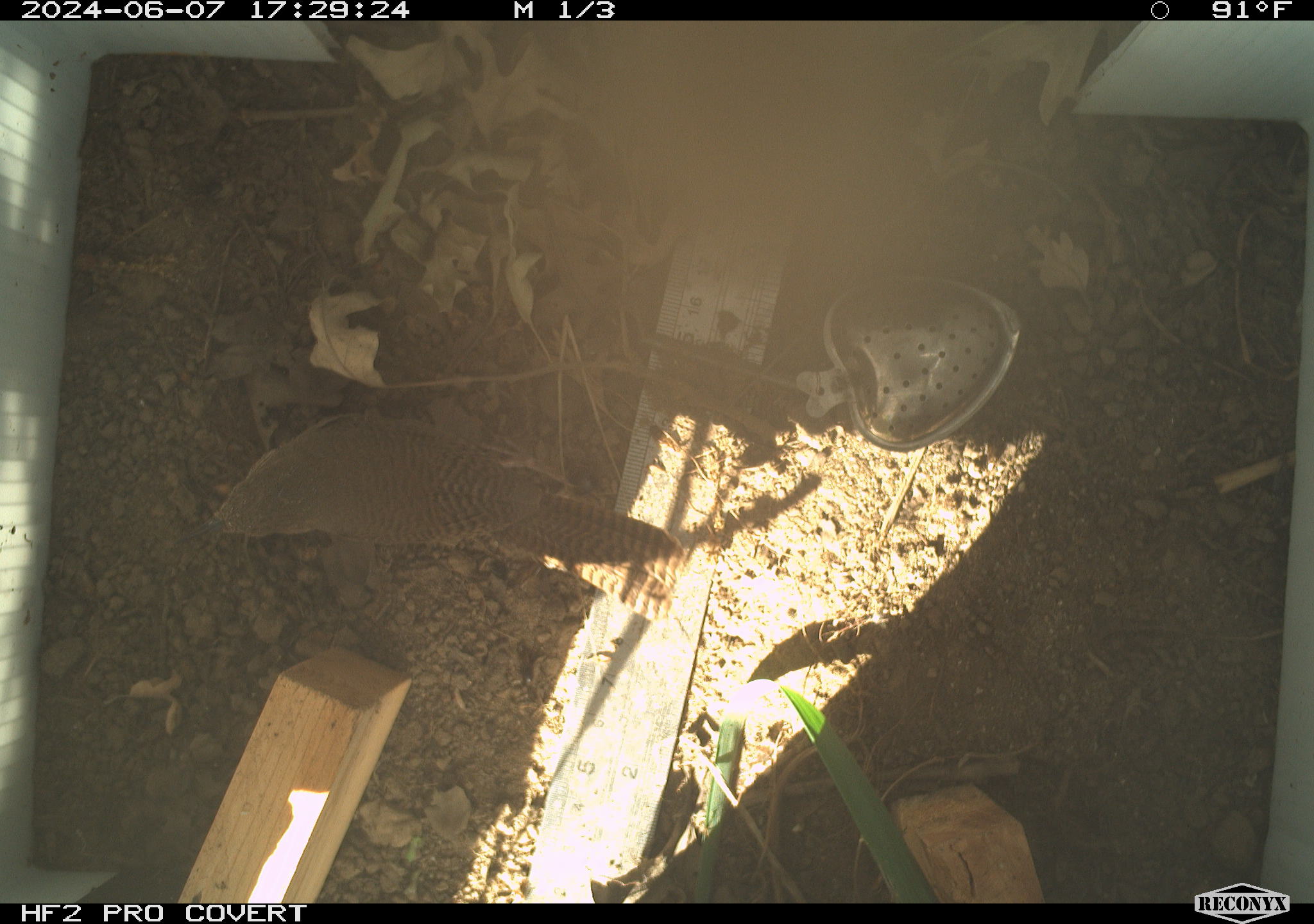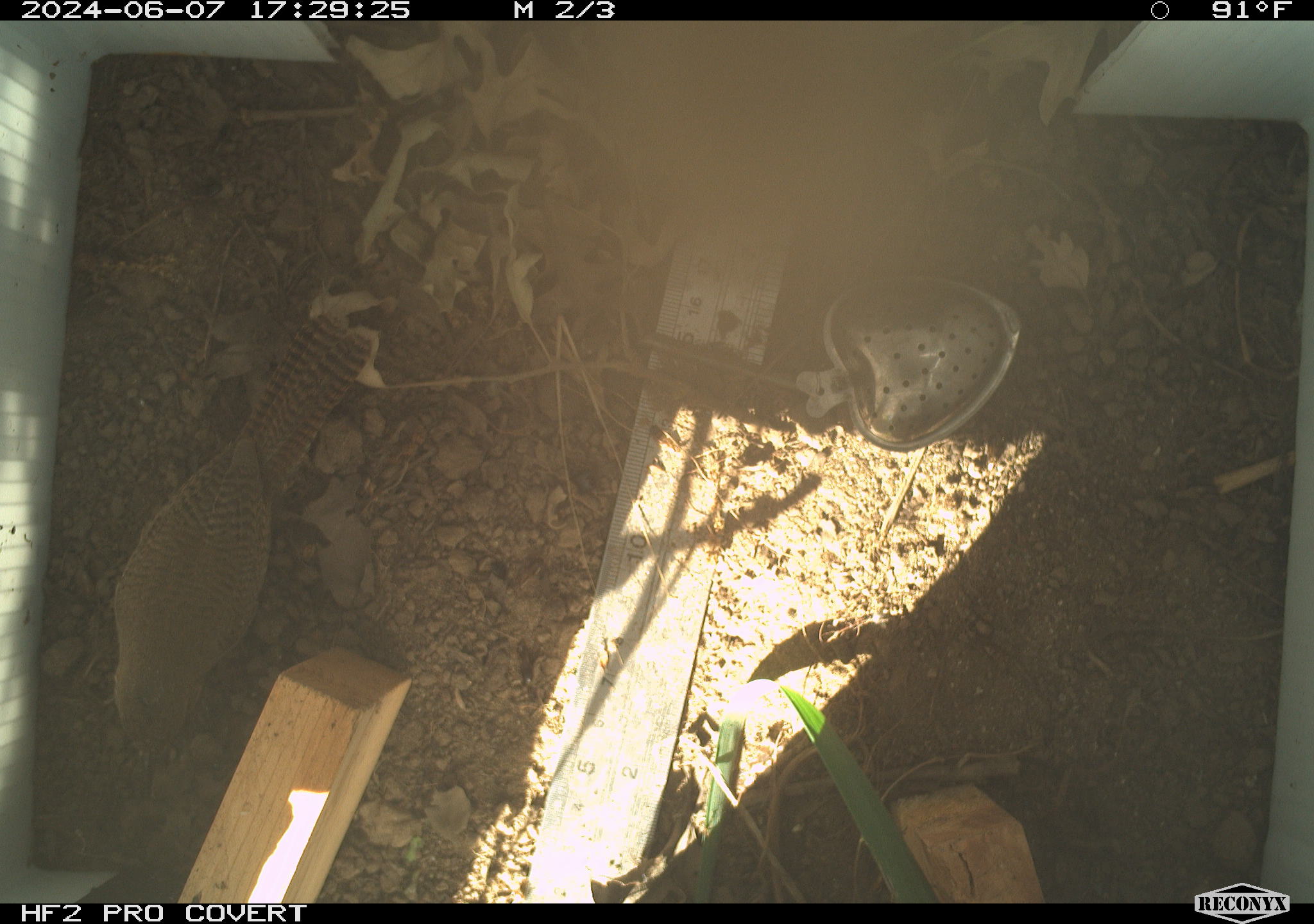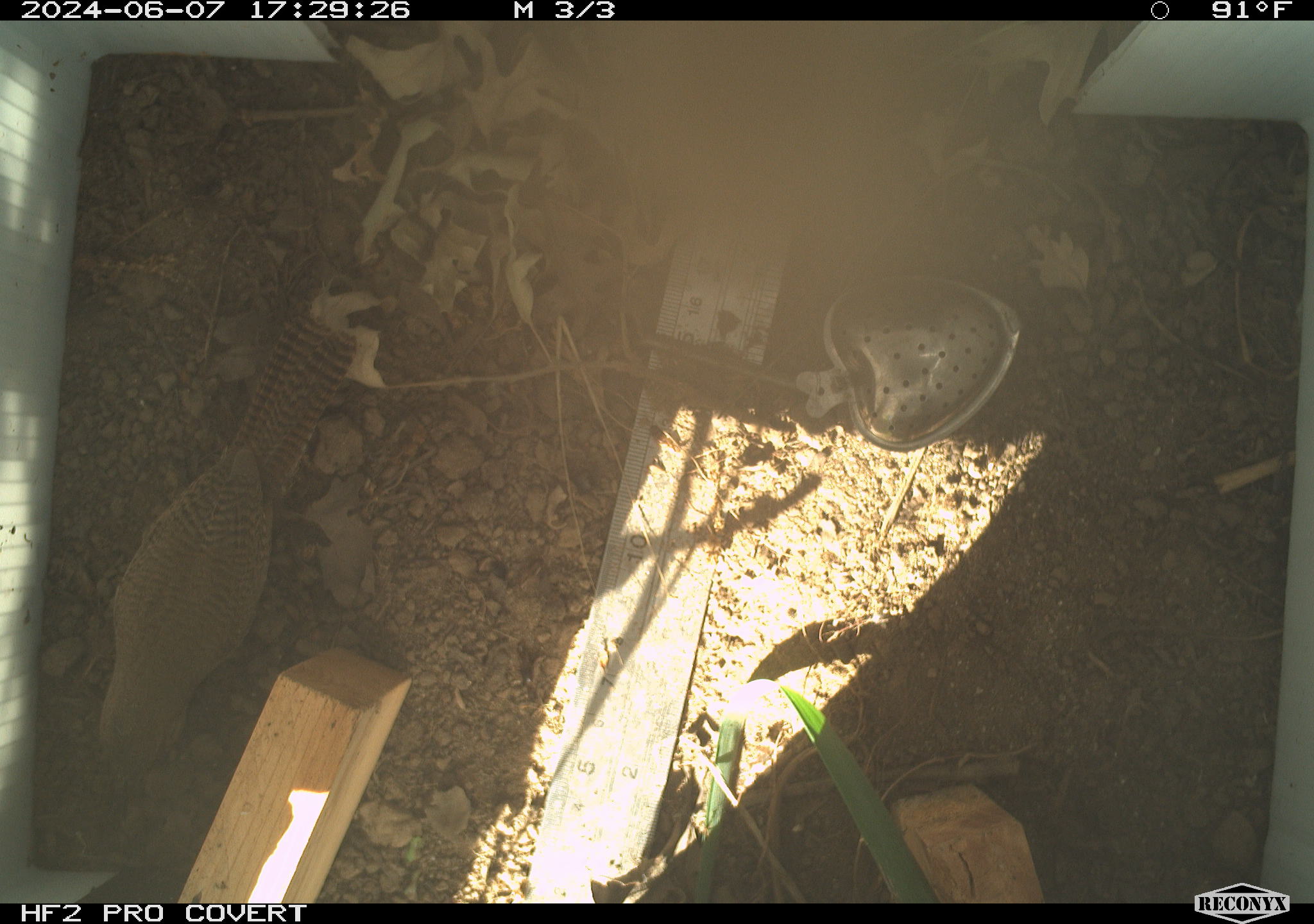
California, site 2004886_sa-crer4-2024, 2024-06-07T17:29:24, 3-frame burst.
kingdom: Animalia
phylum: Chordata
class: Aves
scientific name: Aves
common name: bird